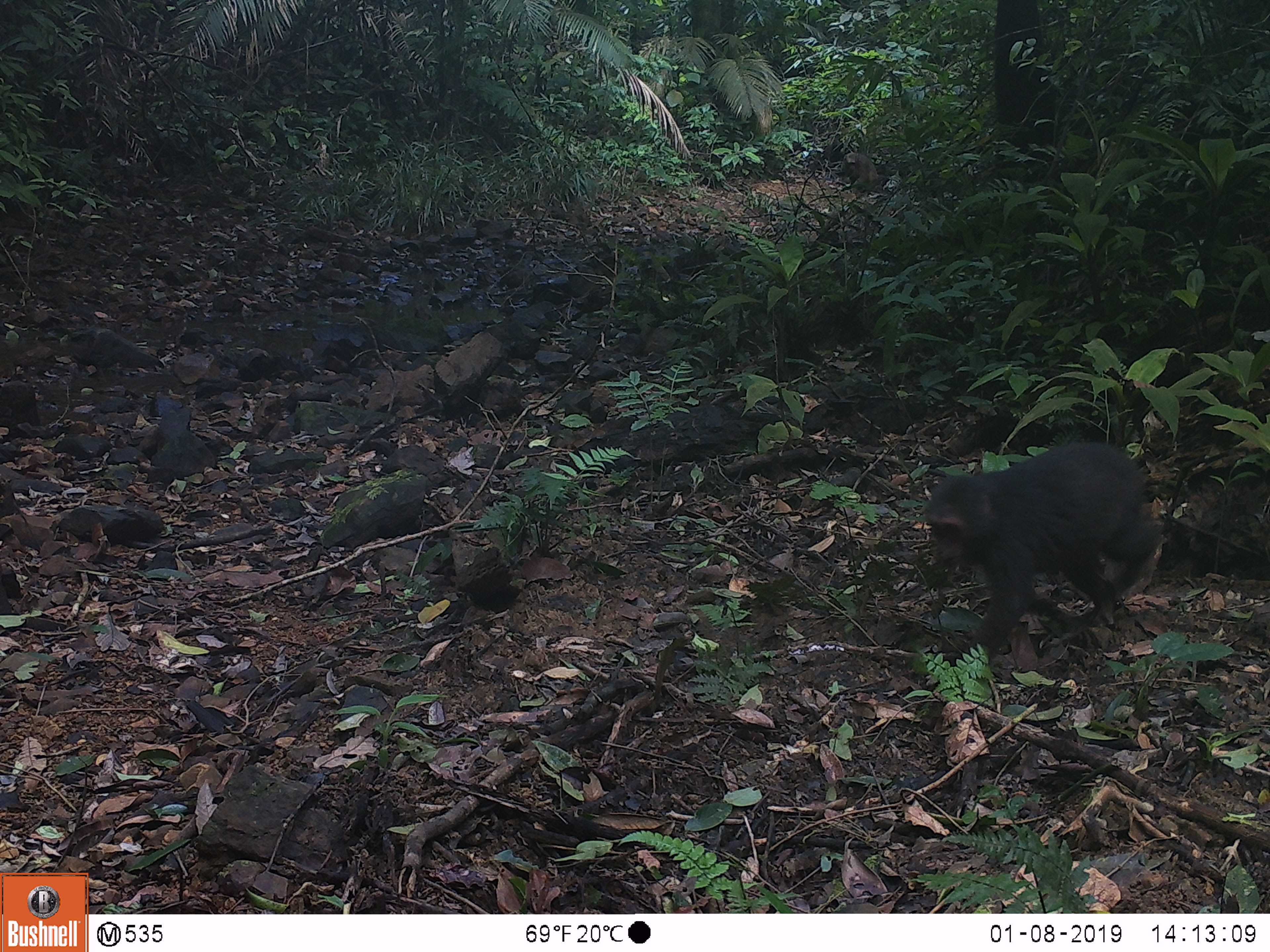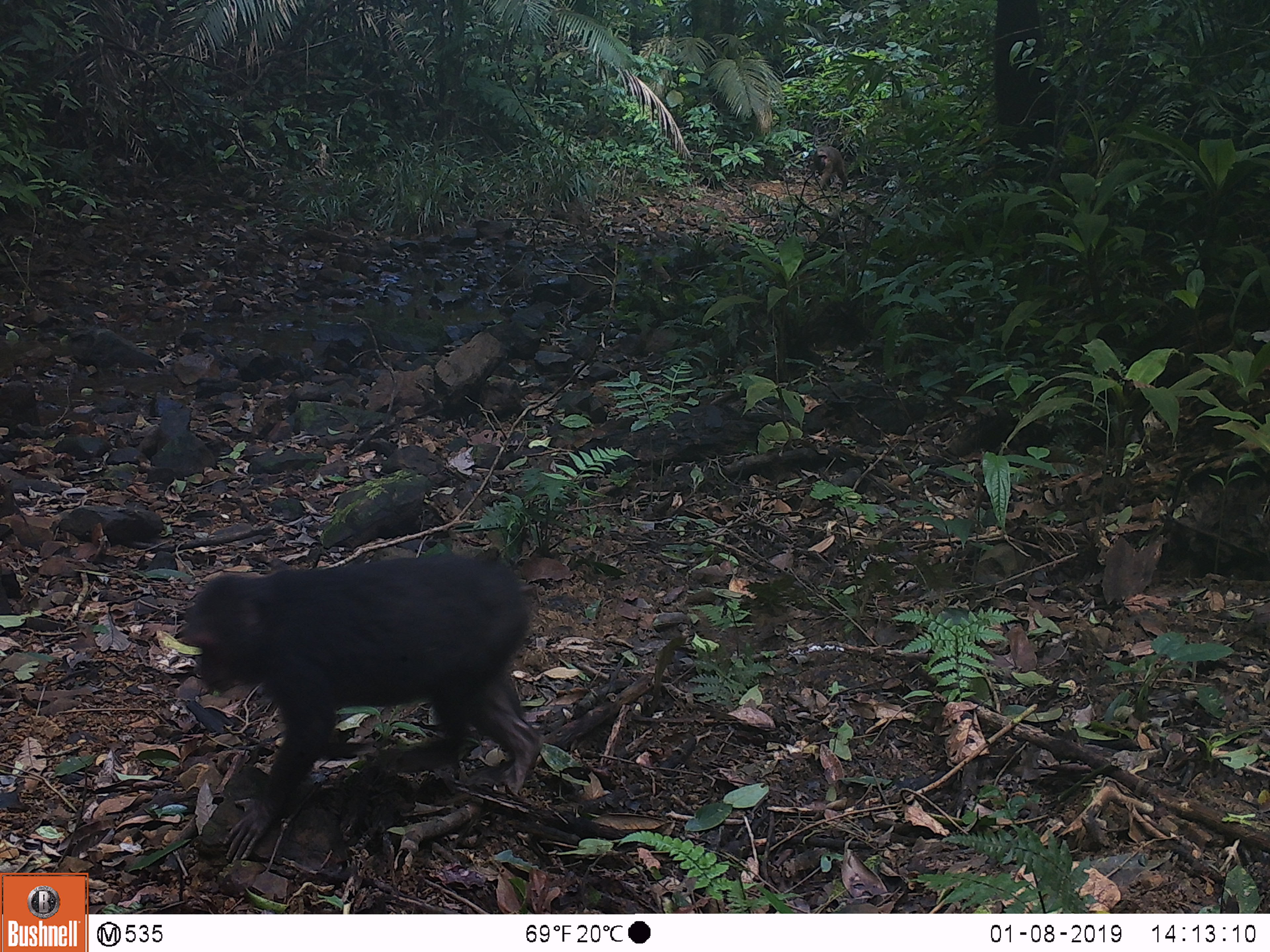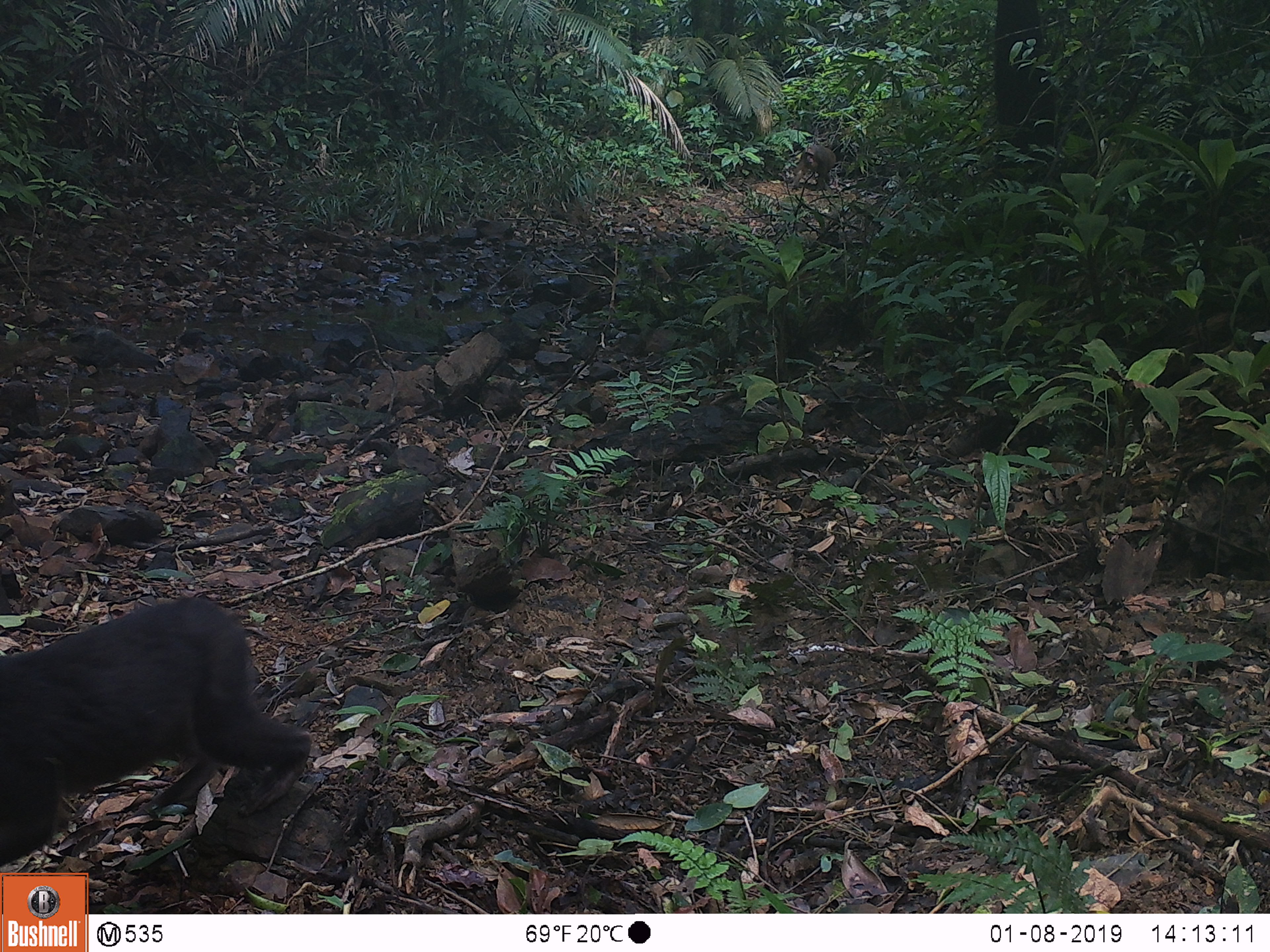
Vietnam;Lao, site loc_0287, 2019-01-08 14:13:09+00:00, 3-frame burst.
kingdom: Animalia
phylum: Chordata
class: Mammalia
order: Primates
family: Cercopithecidae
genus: Macaca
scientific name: Macaca arctoides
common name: stump-tailed macaque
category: stump tailed macaque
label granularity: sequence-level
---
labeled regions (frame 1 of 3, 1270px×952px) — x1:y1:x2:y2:
stump tailed macaque: 923:442:1161:663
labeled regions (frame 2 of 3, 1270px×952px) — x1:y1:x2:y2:
stump tailed macaque: 183:553:544:863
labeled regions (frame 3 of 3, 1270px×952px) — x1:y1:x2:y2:
stump tailed macaque: 0:596:312:865